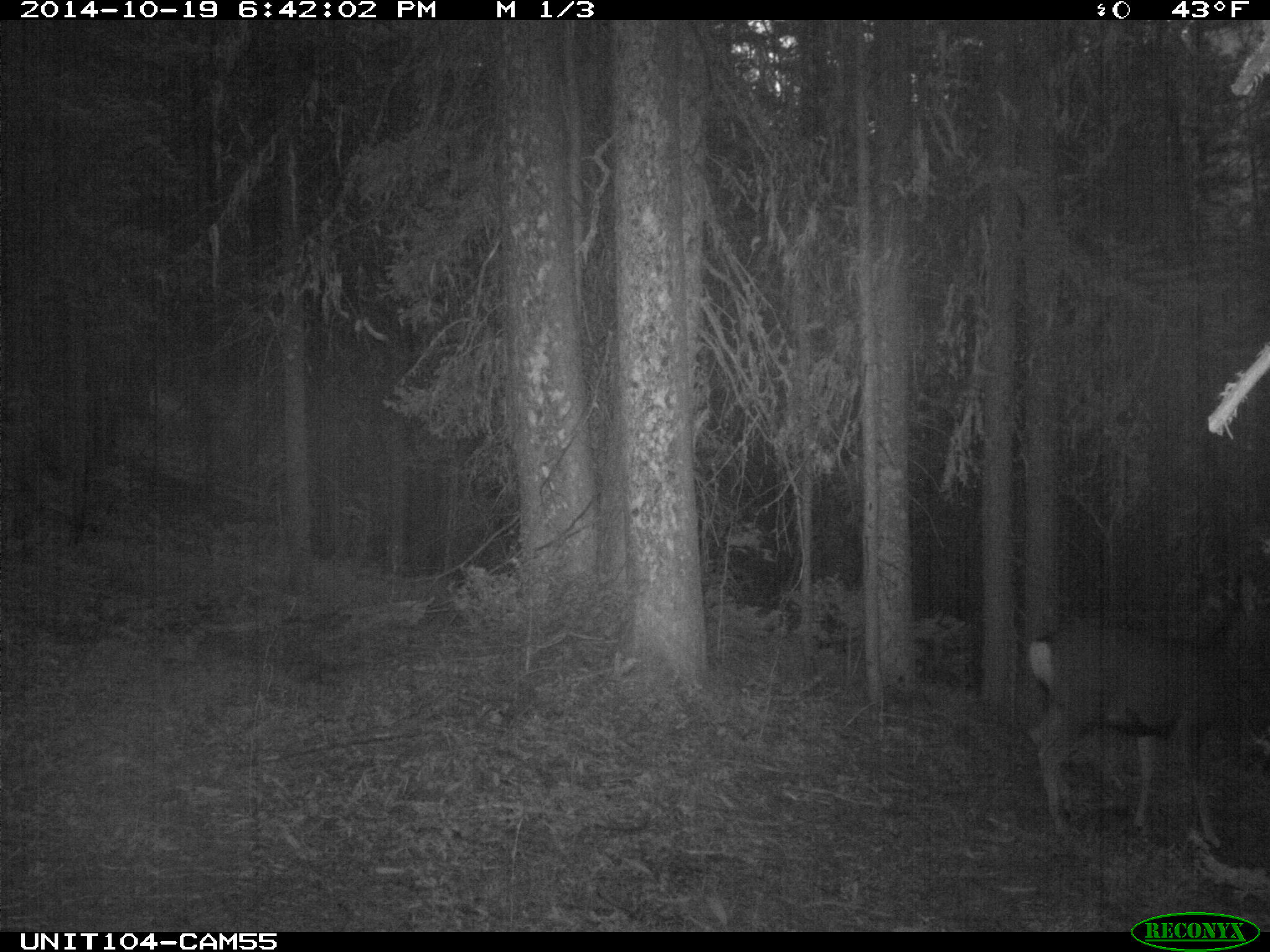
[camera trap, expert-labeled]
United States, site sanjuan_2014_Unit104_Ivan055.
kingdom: Animalia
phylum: Chordata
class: Mammalia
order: Artiodactyla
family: Cervidae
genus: Odocoileus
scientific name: Odocoileus hemionus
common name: mule deer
Odocoileus hemionus (mule deer).